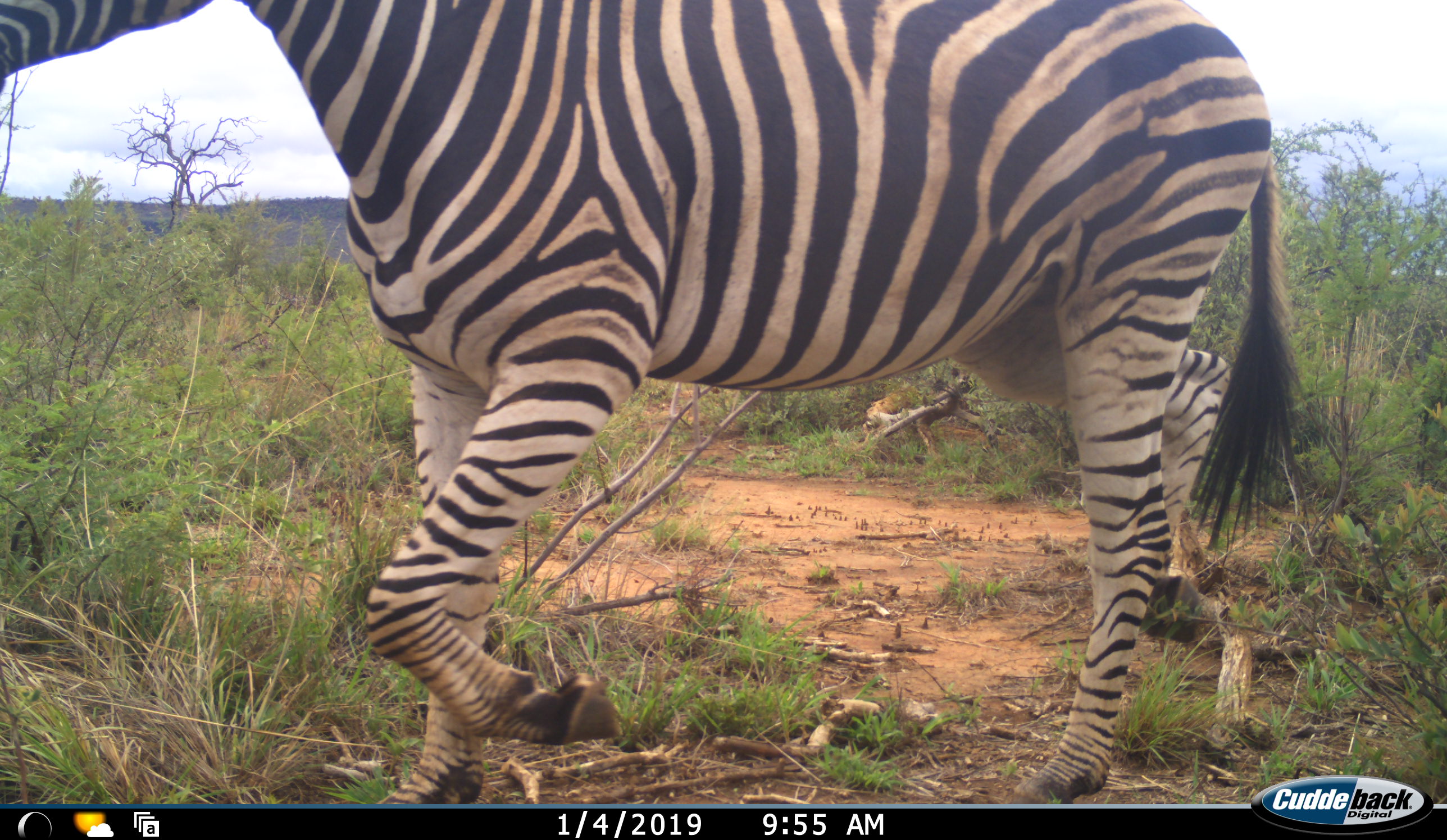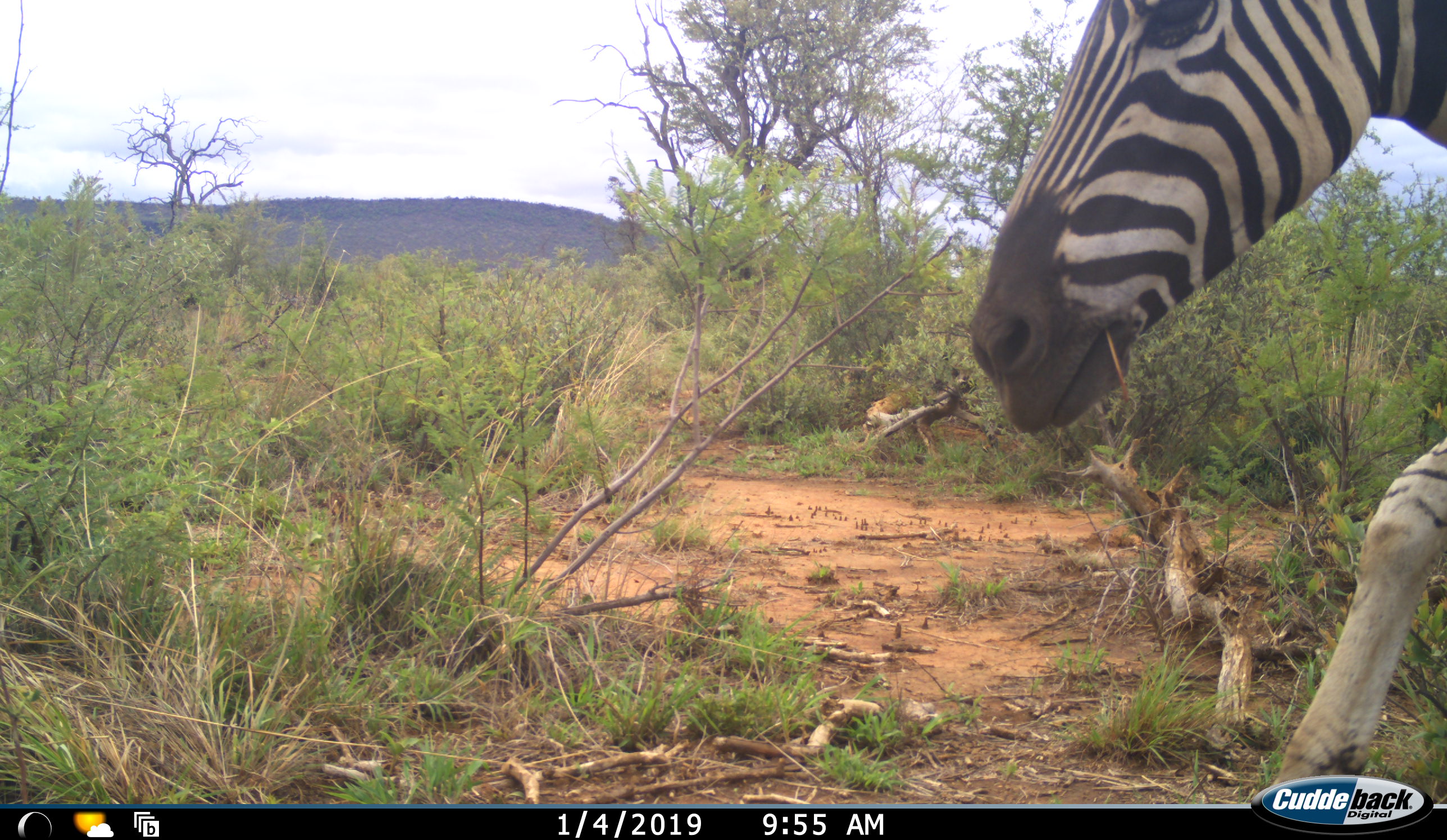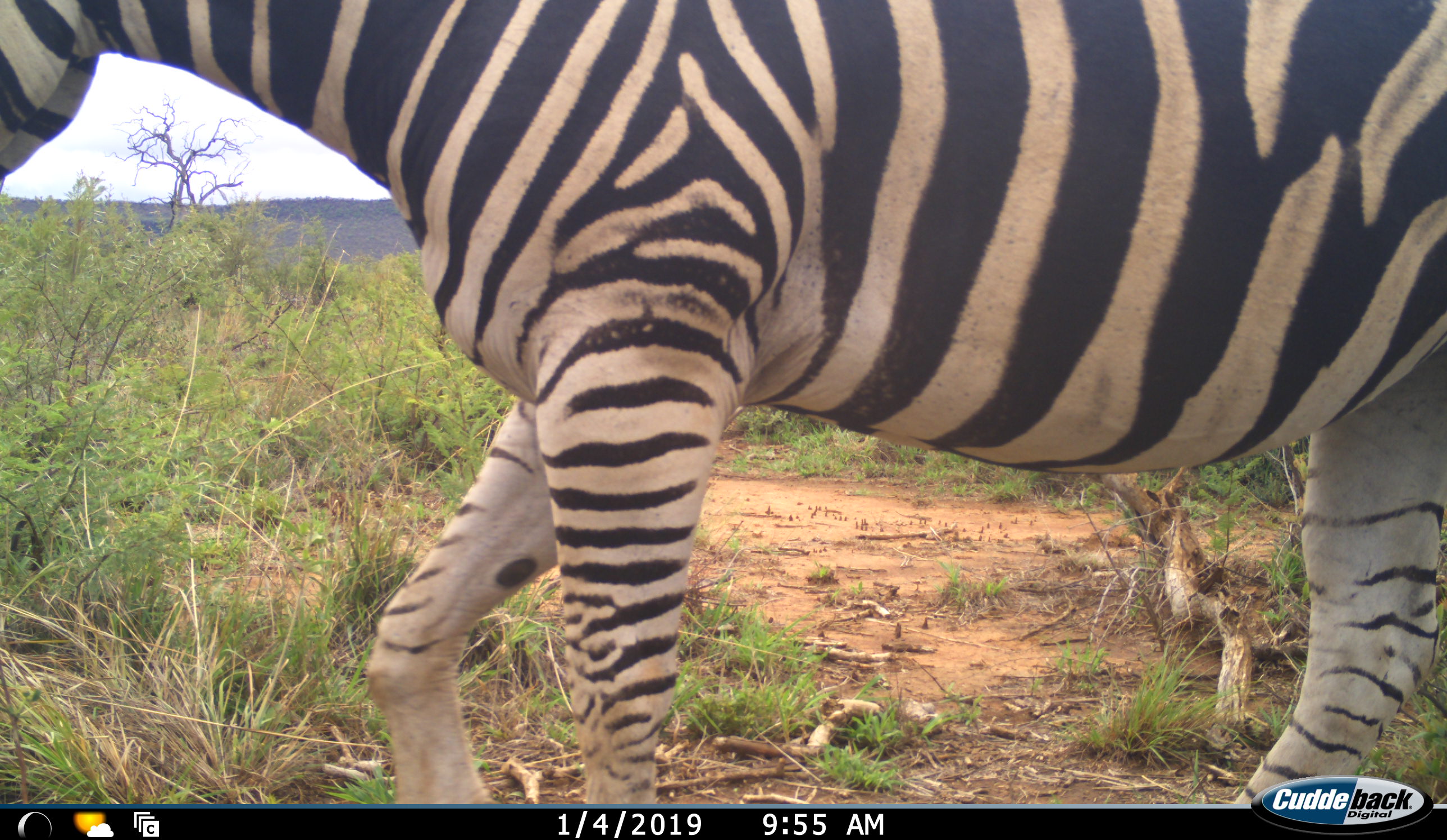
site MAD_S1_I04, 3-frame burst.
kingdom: Animalia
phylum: Chordata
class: Mammalia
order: Perissodactyla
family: Equidae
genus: Equus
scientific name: Equus quagga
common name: plains zebra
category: zebraplains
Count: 1.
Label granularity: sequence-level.